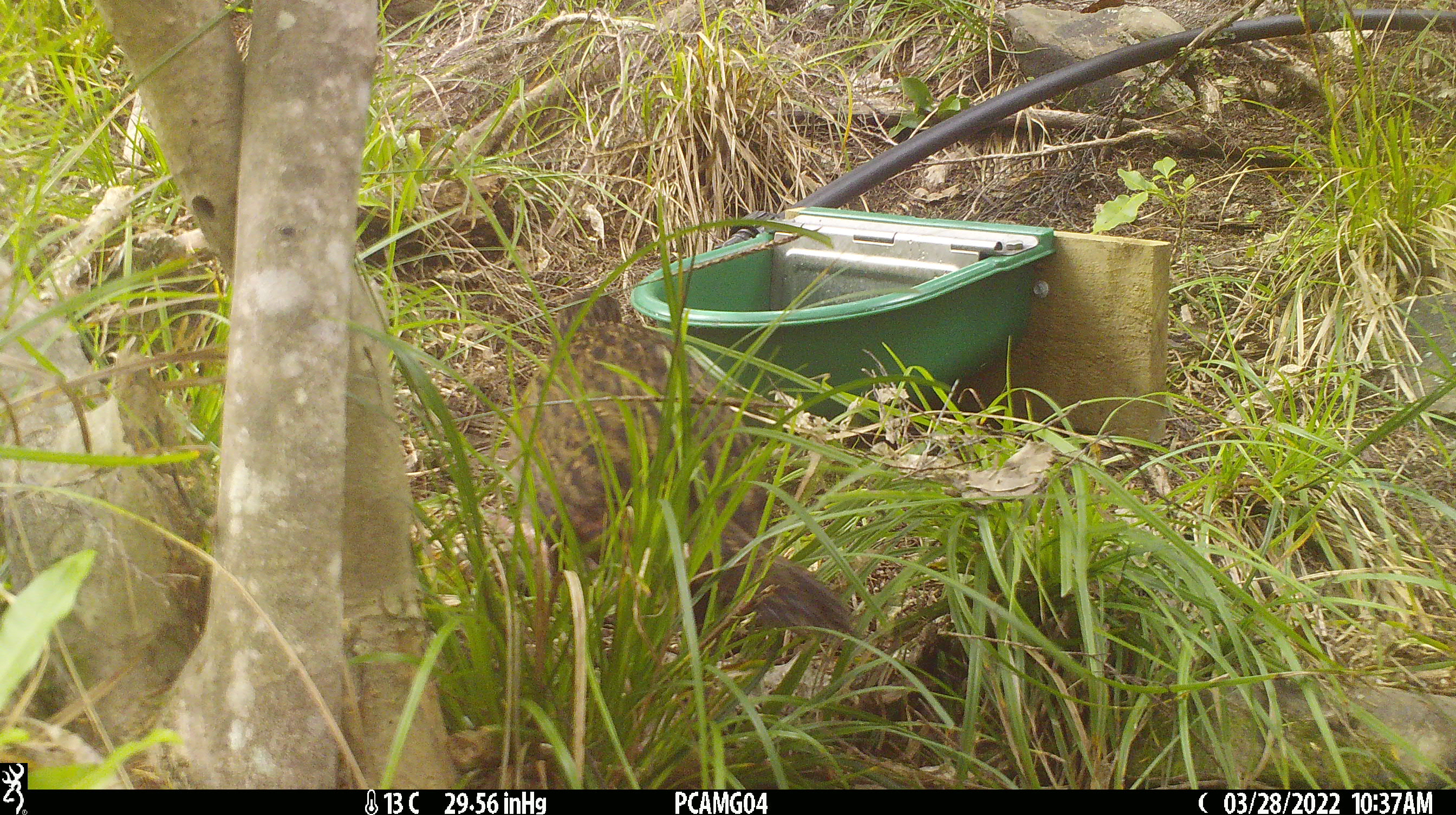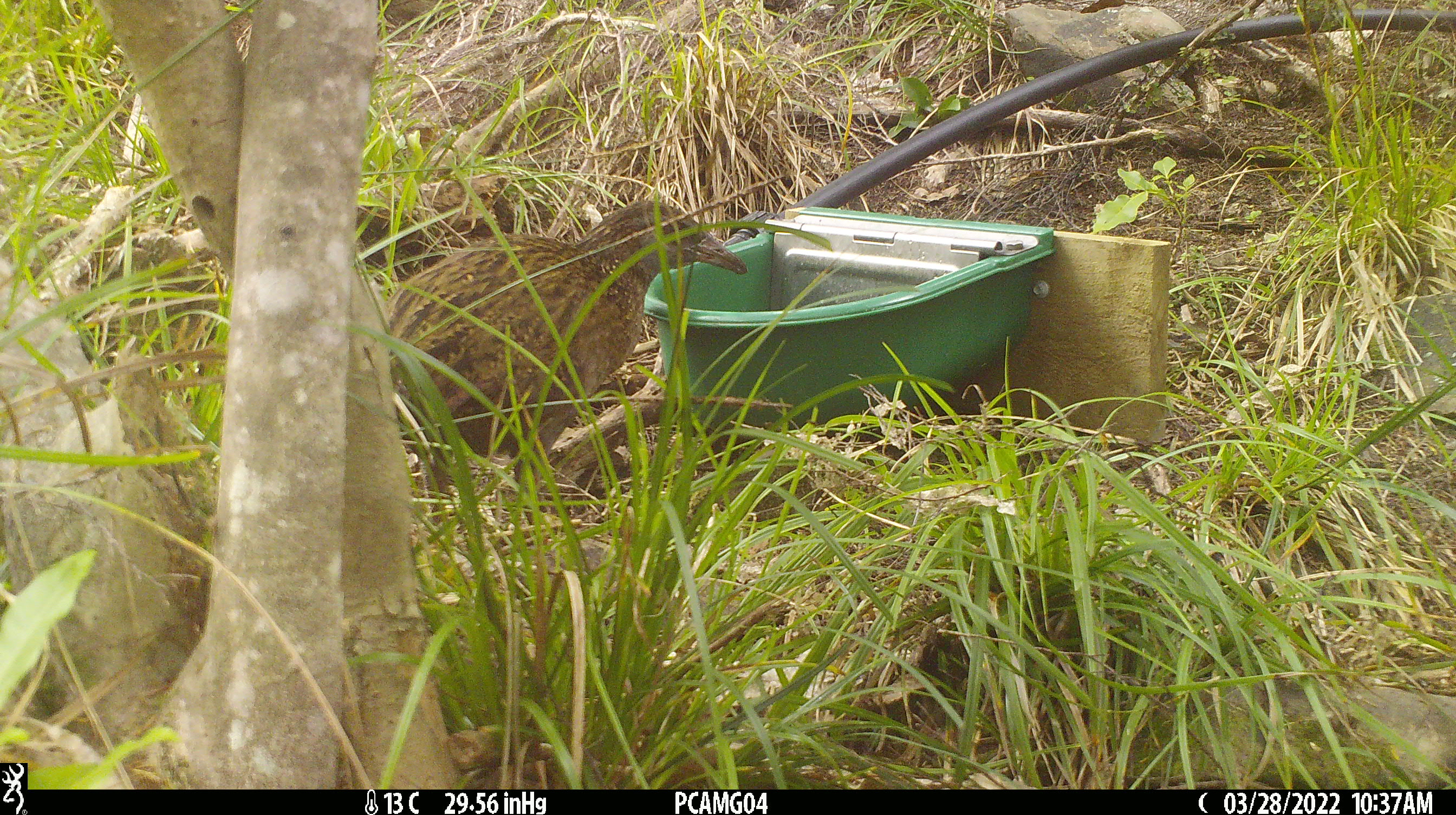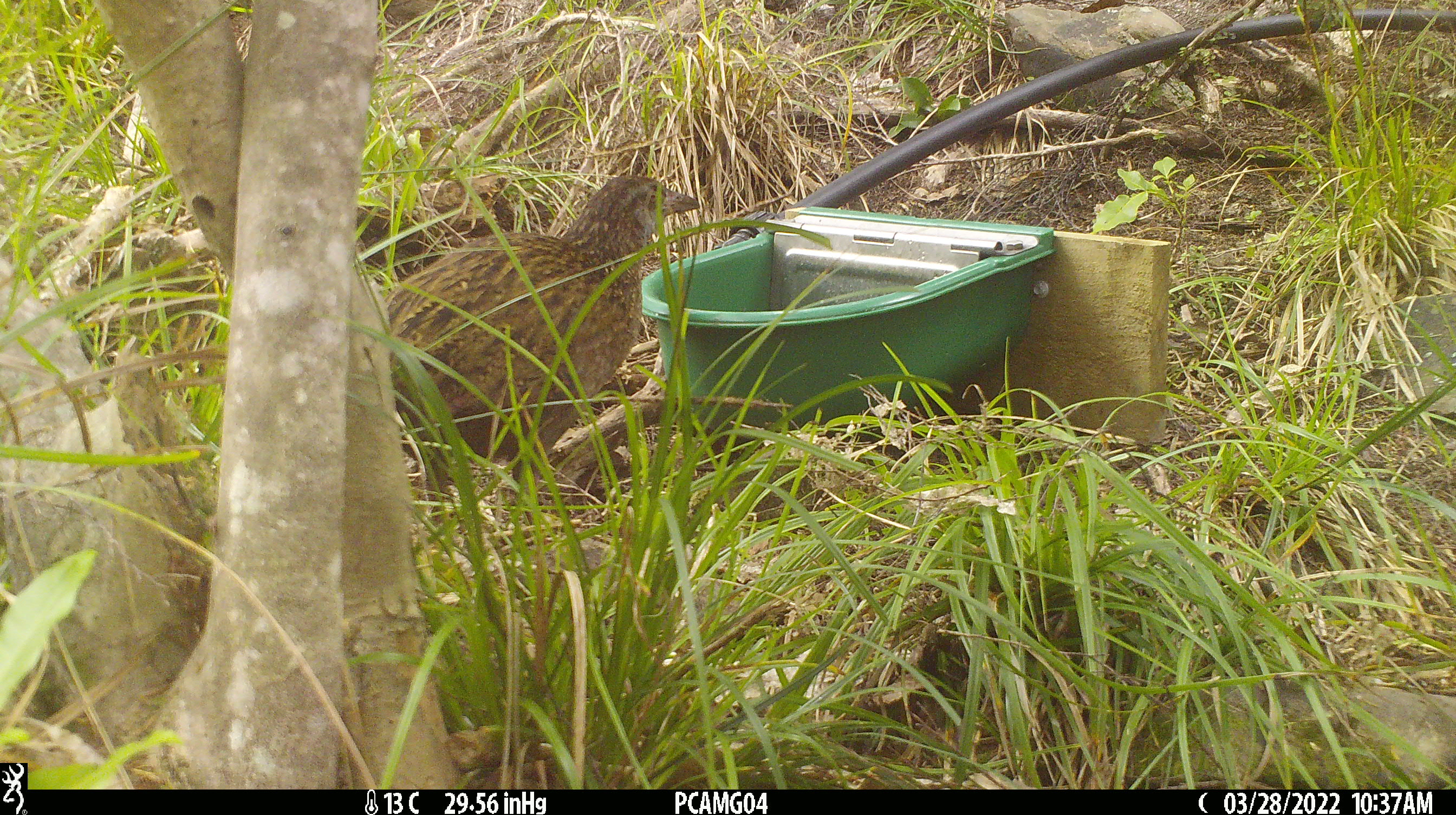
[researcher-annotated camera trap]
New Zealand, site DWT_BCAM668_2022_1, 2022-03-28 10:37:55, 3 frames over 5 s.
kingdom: Animalia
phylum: Chordata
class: Aves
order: Gruiformes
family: Rallidae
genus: Gallirallus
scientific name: Gallirallus australis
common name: weka